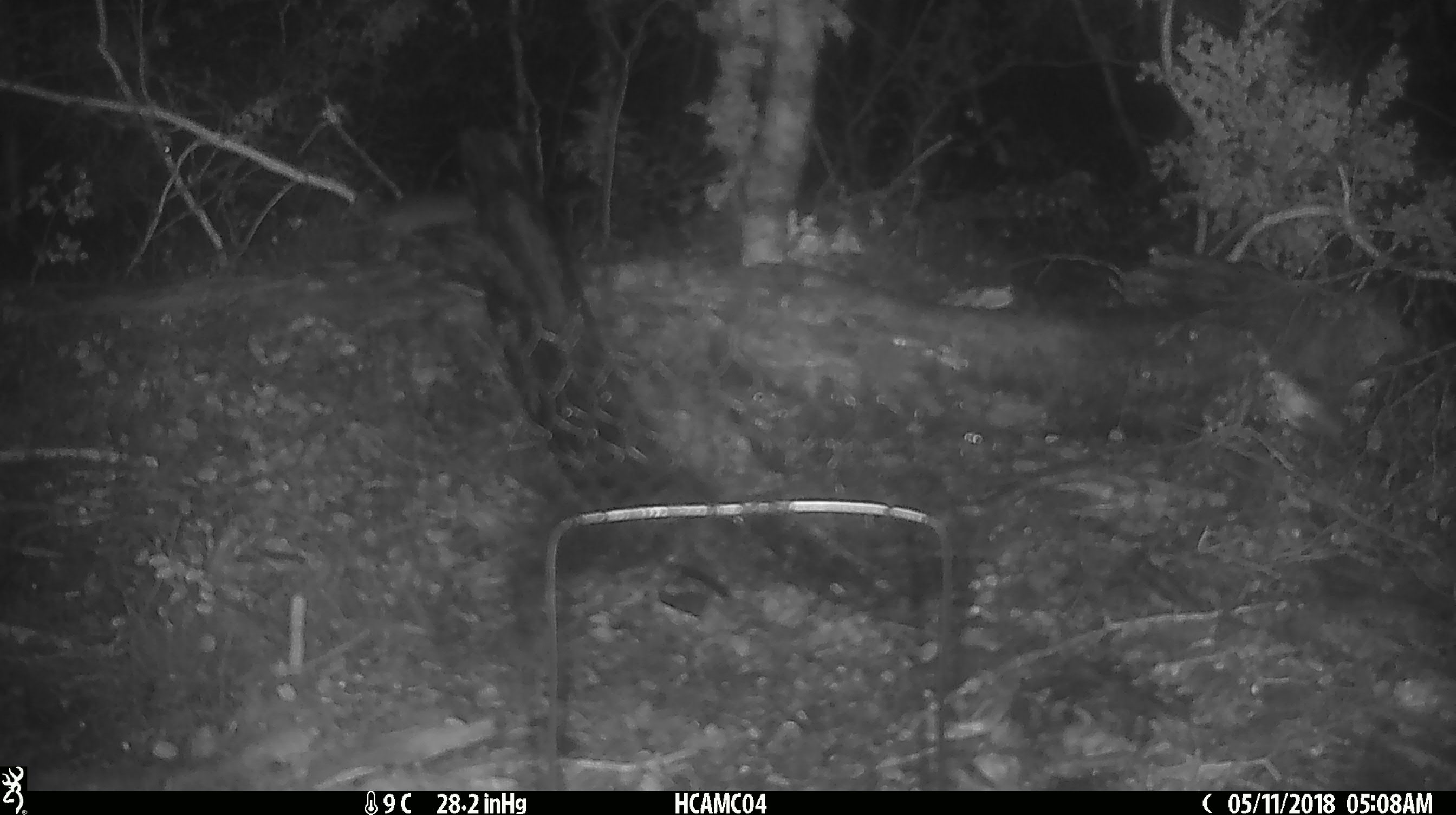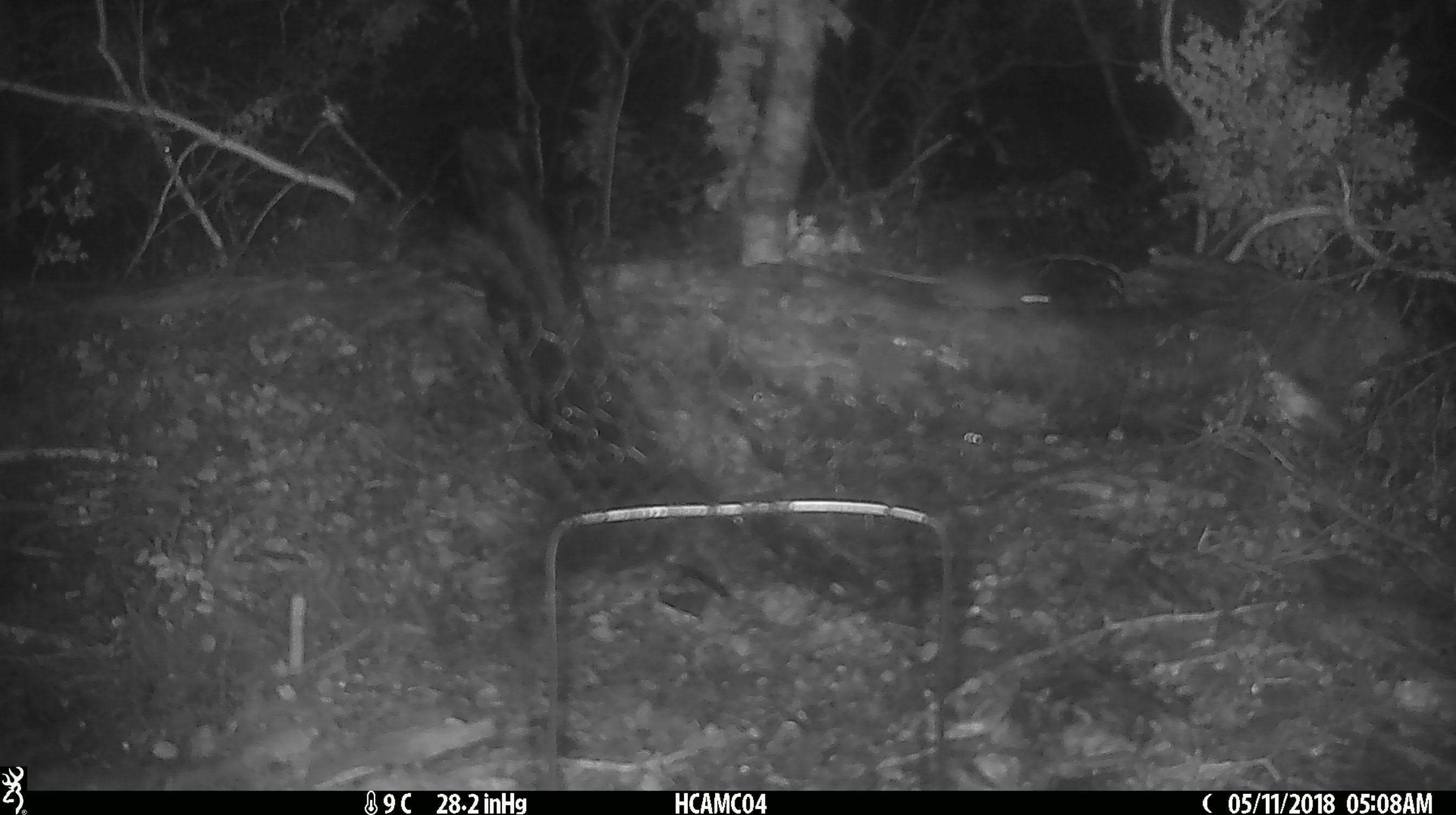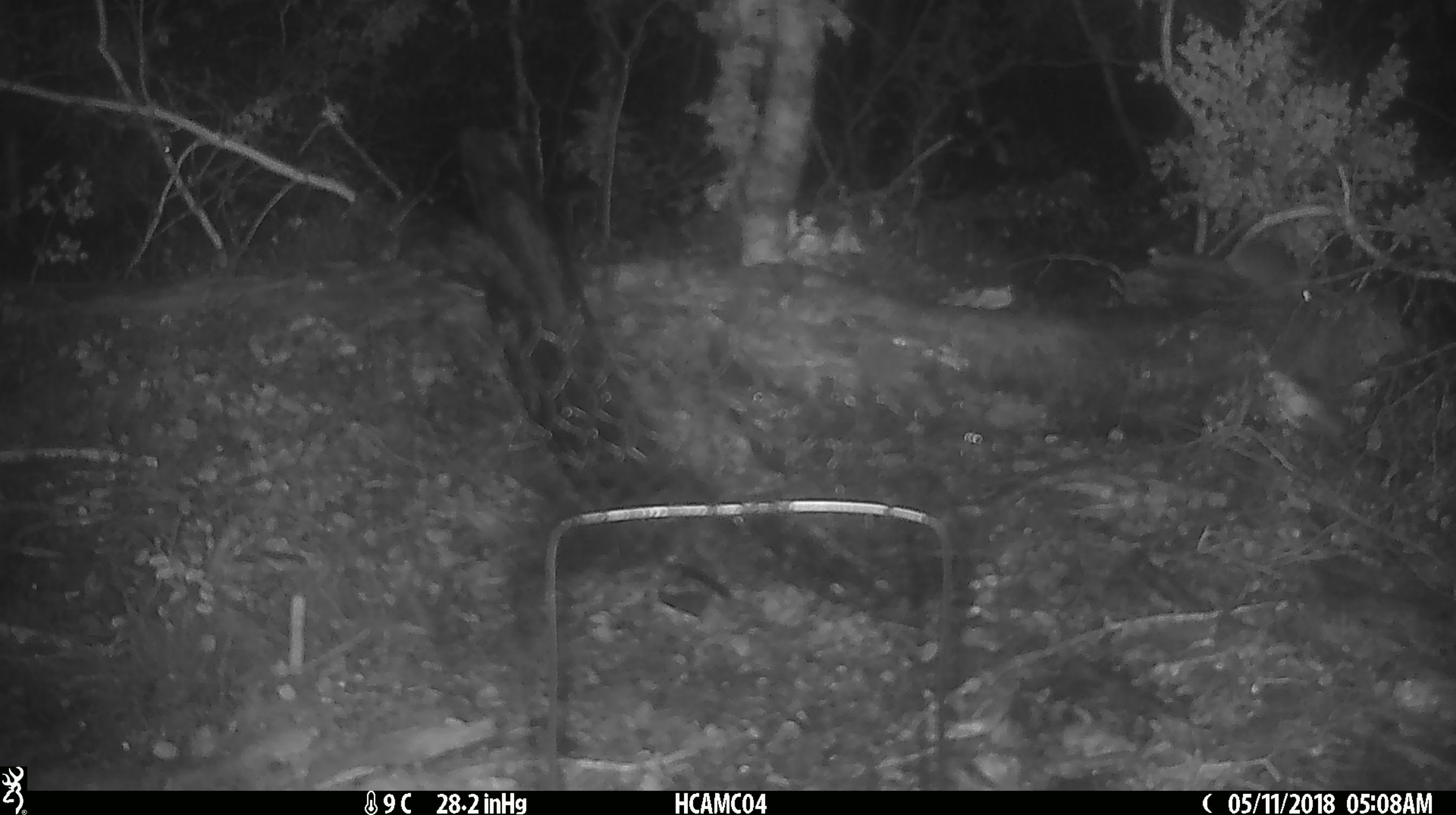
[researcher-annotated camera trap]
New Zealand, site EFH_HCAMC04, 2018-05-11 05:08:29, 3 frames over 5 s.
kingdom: Animalia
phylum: Chordata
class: Mammalia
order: Rodentia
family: Muridae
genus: Mus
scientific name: Mus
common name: mouse